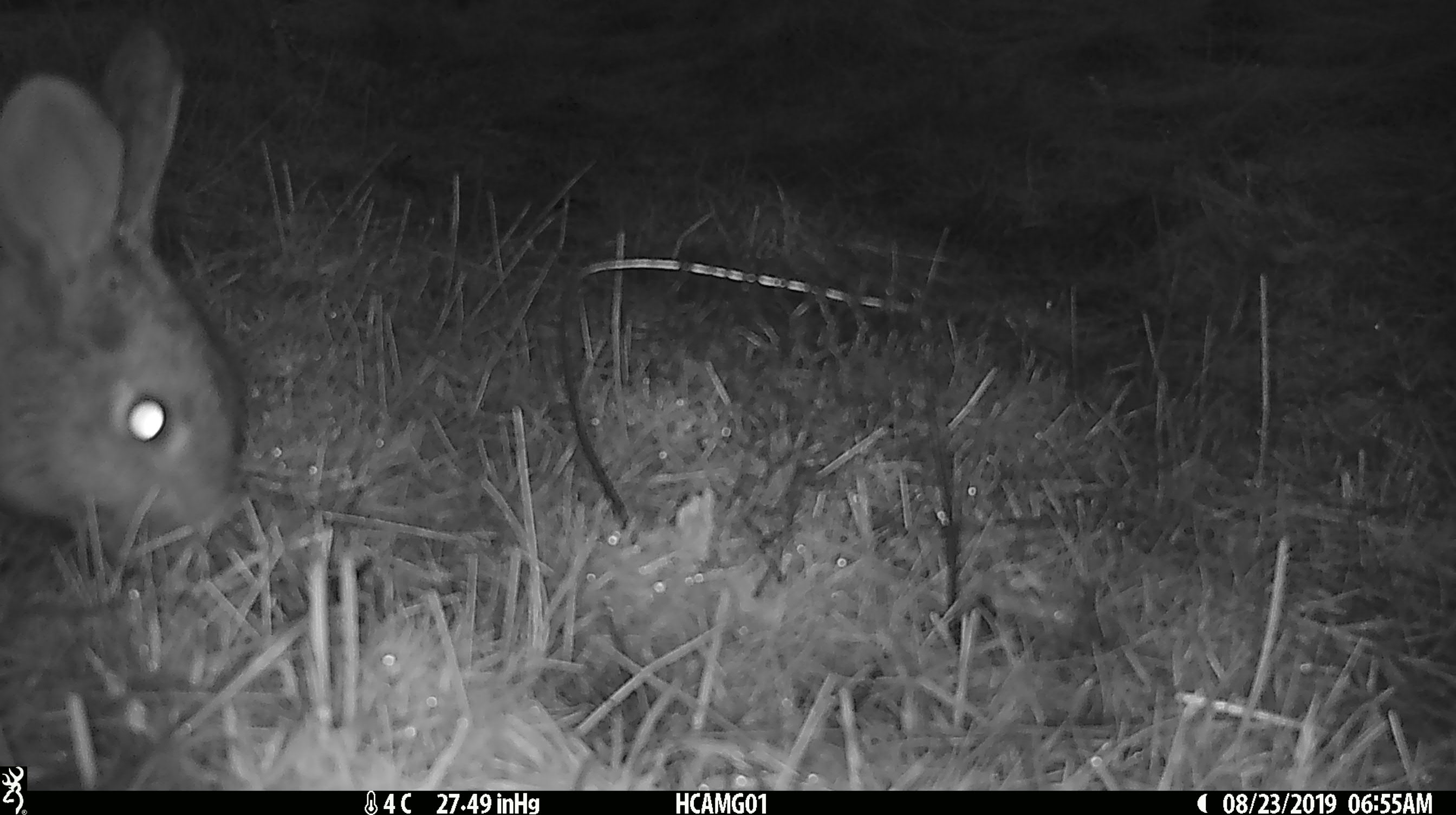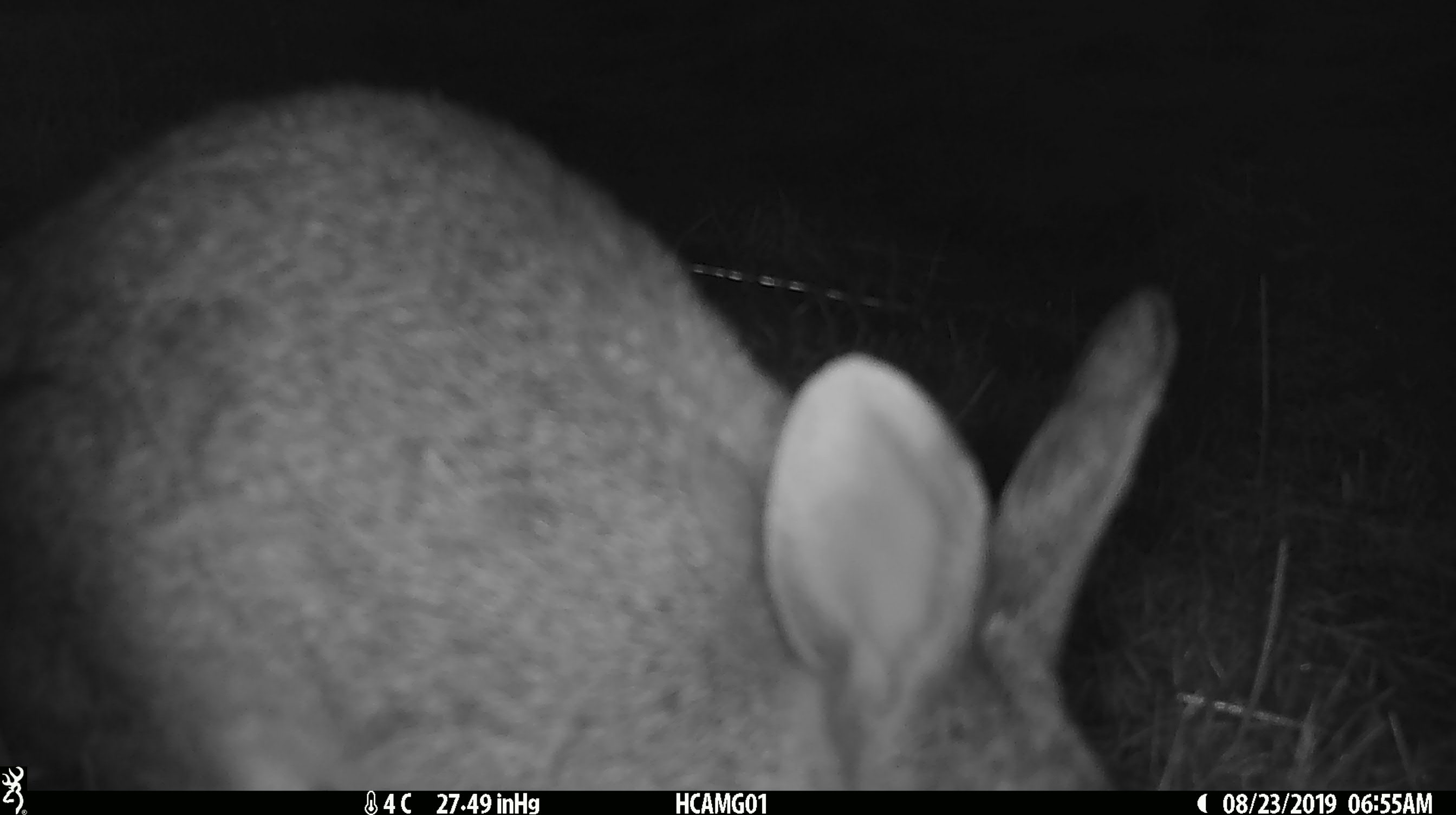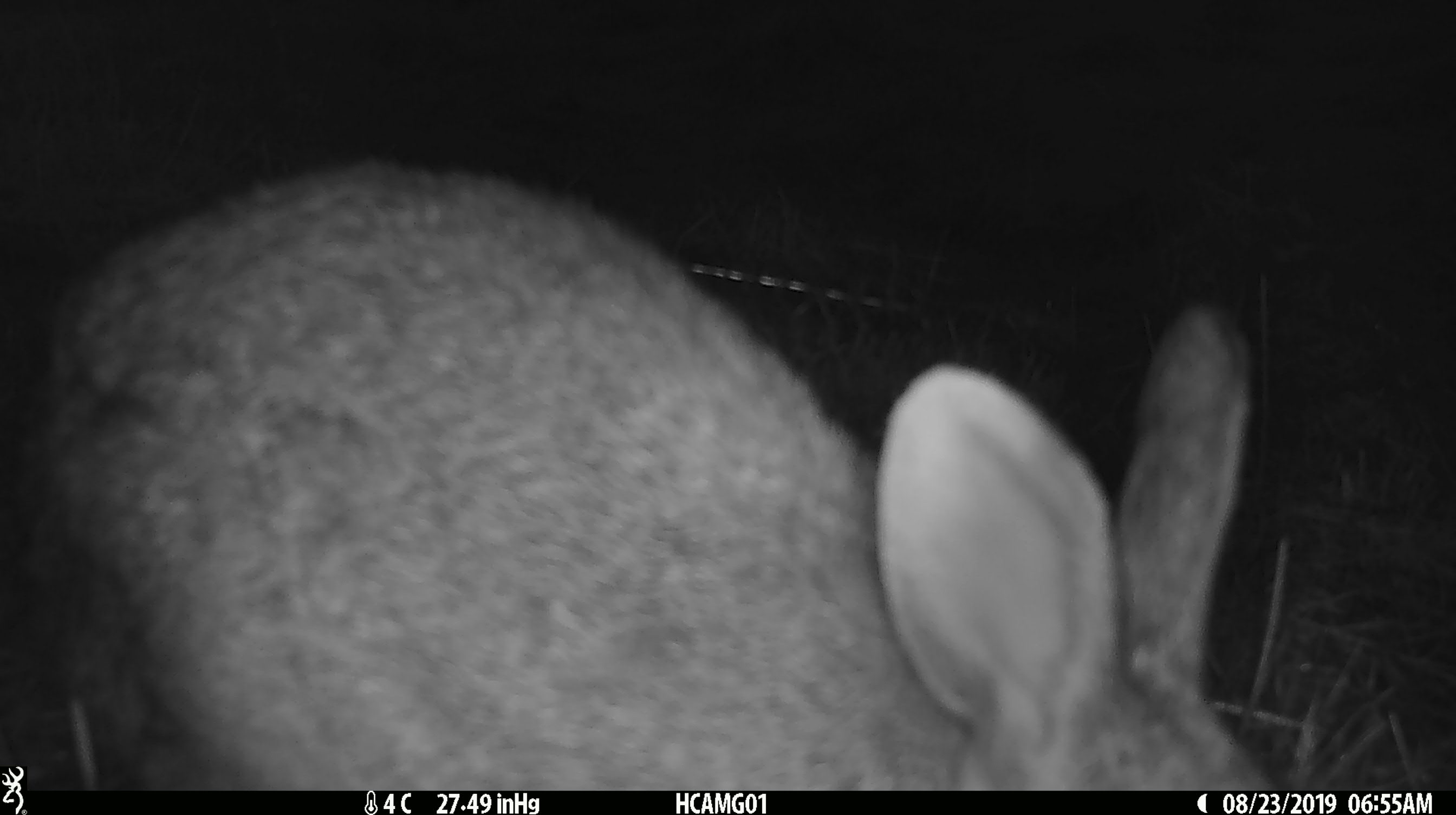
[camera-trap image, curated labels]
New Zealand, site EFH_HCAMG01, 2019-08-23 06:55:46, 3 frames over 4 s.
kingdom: Animalia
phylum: Chordata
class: Mammalia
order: Lagomorpha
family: Leporidae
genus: Lepus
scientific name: Lepus europaeus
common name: brown hare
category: hare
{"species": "hare (brown hare) (Lepus europaeus)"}